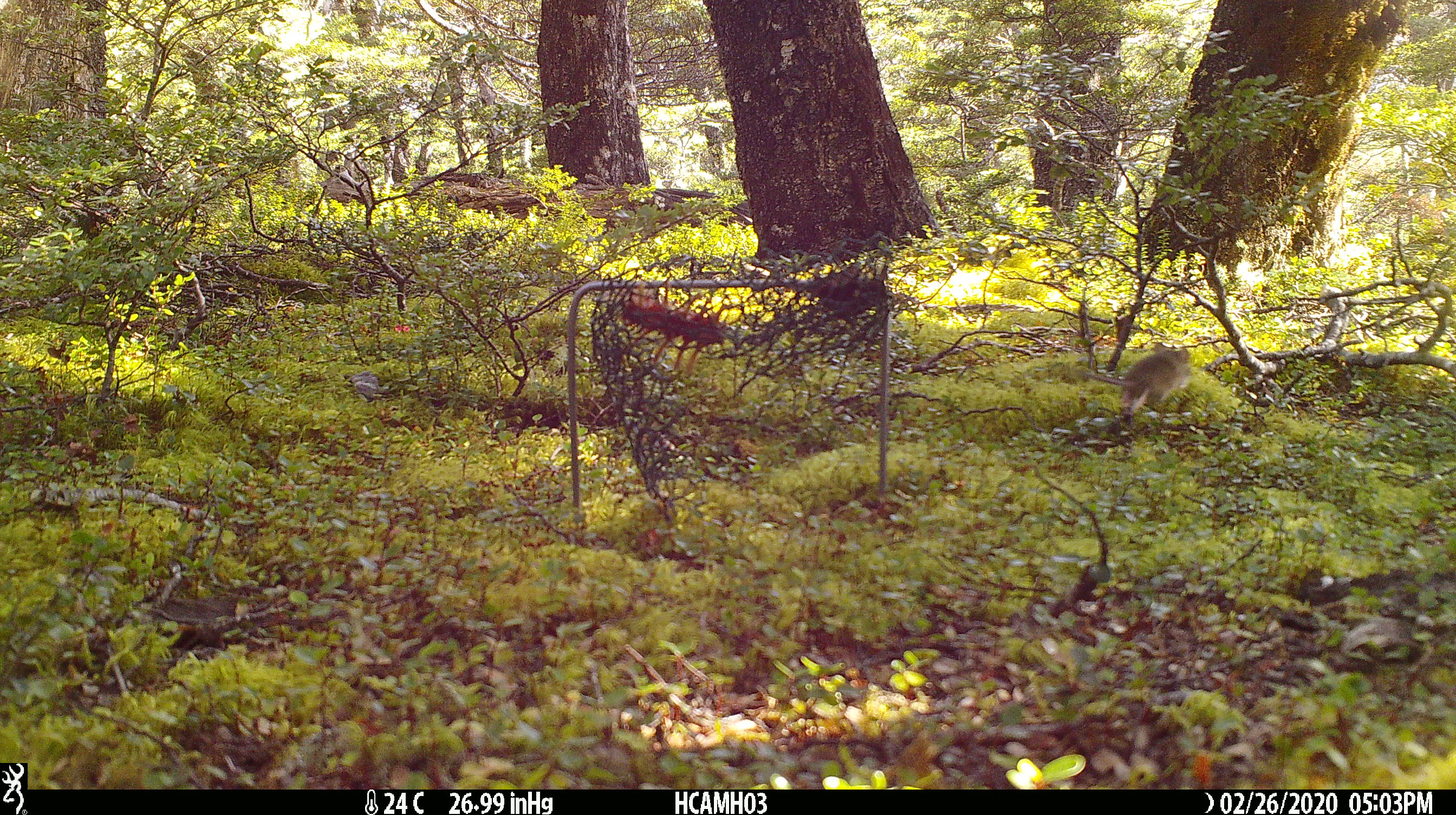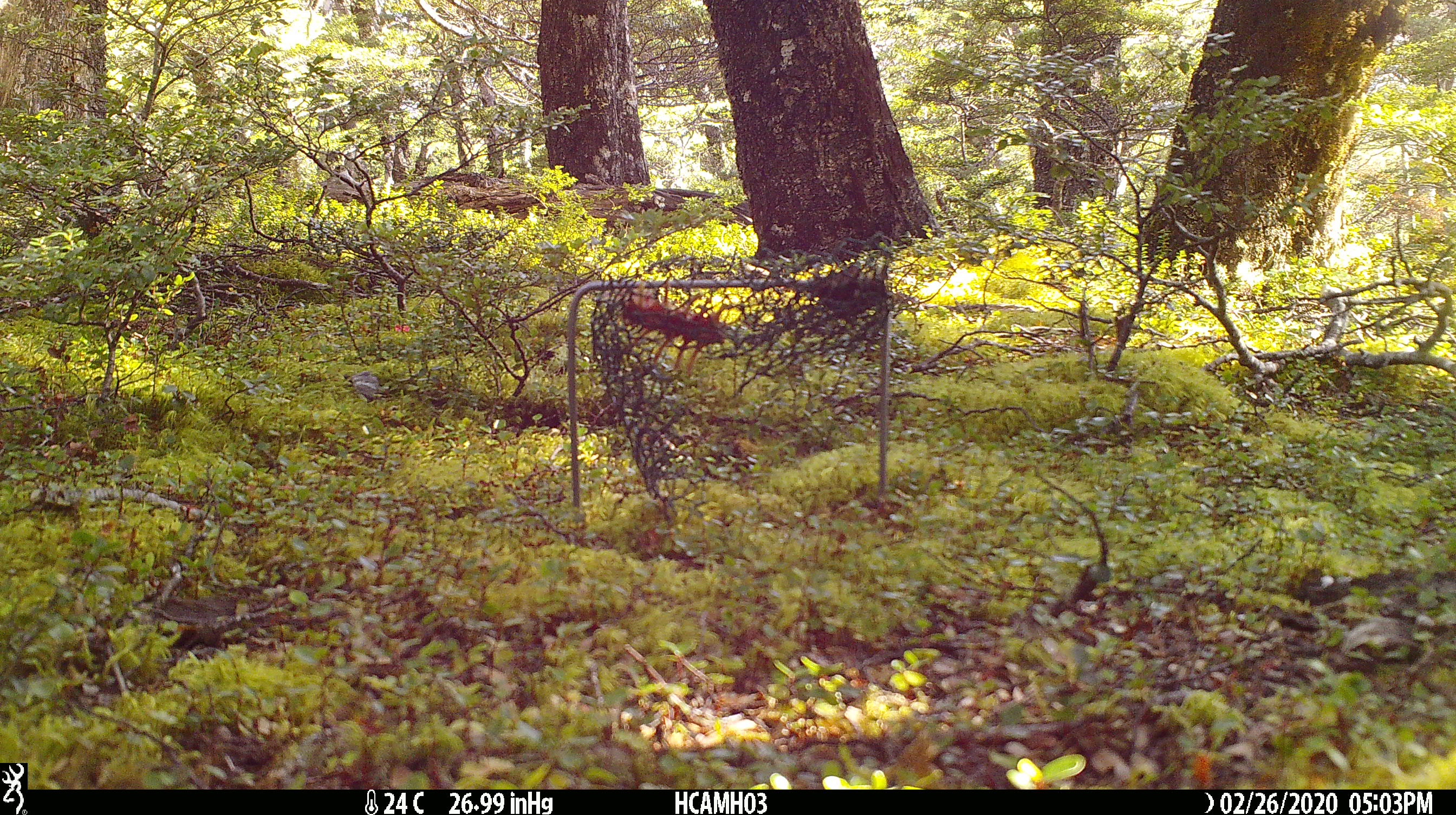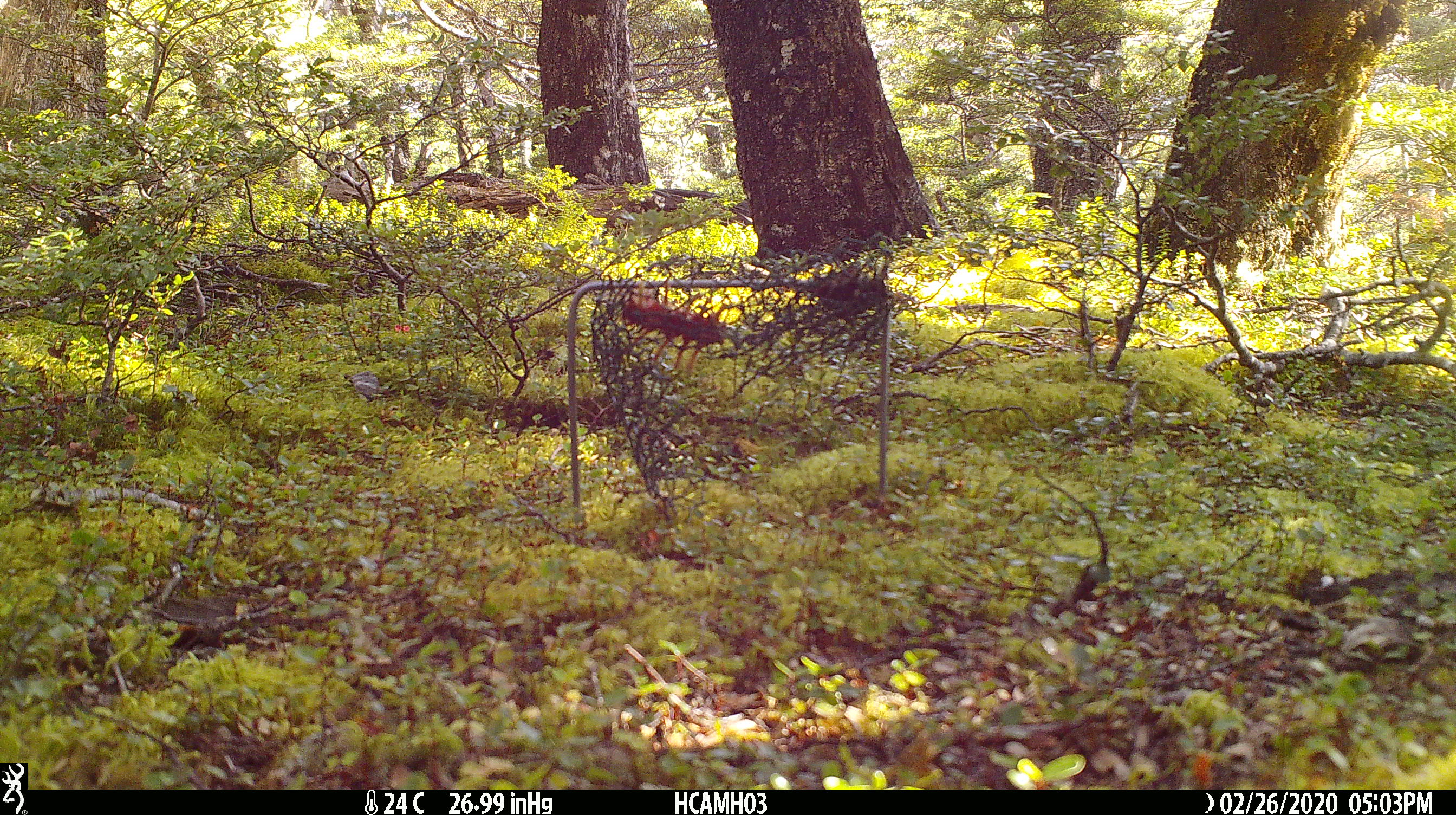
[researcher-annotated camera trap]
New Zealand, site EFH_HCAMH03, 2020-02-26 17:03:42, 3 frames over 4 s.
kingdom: Animalia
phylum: Chordata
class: Mammalia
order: Rodentia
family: Muridae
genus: Mus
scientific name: Mus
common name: mouse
Mouse (Mus).